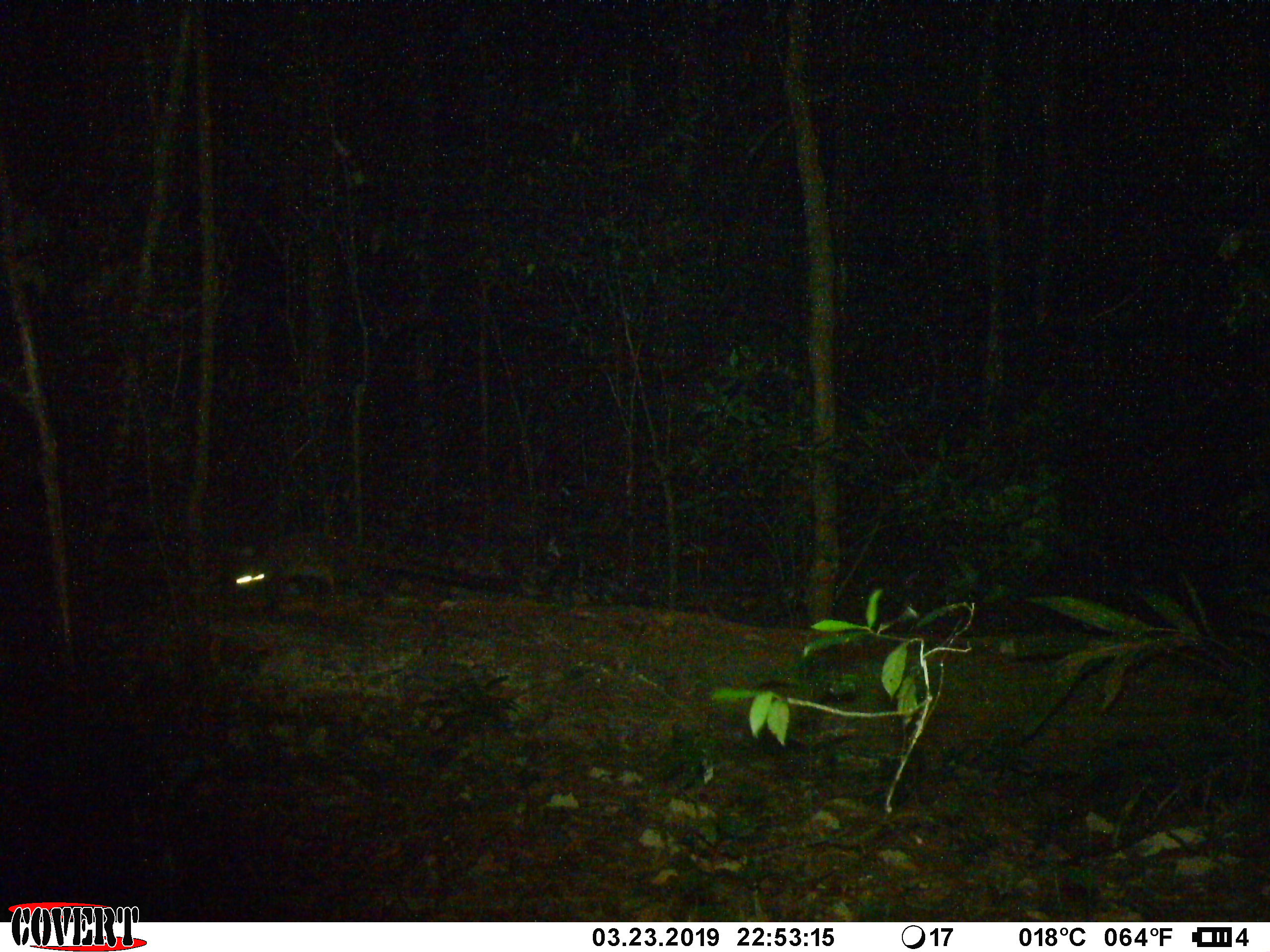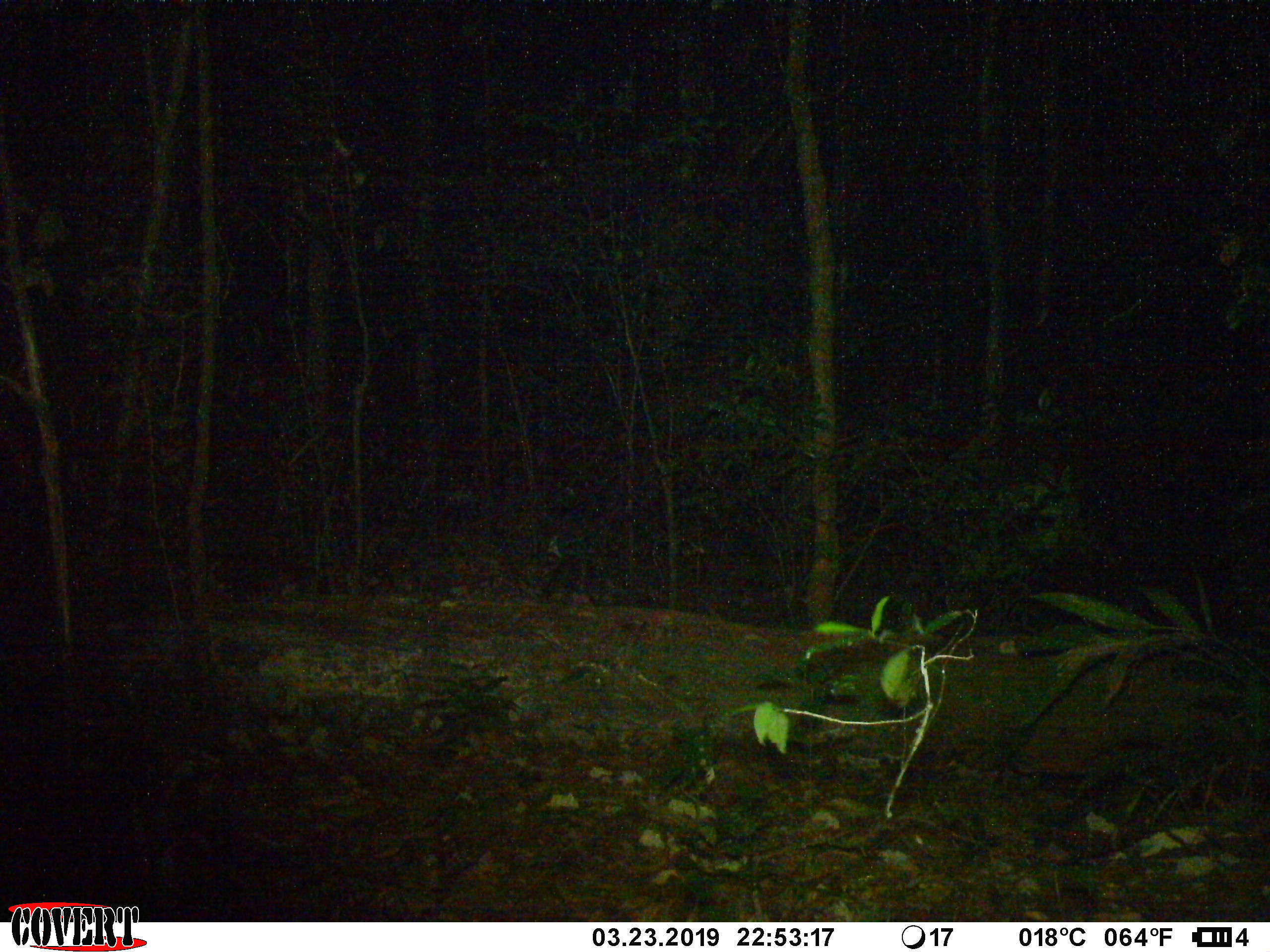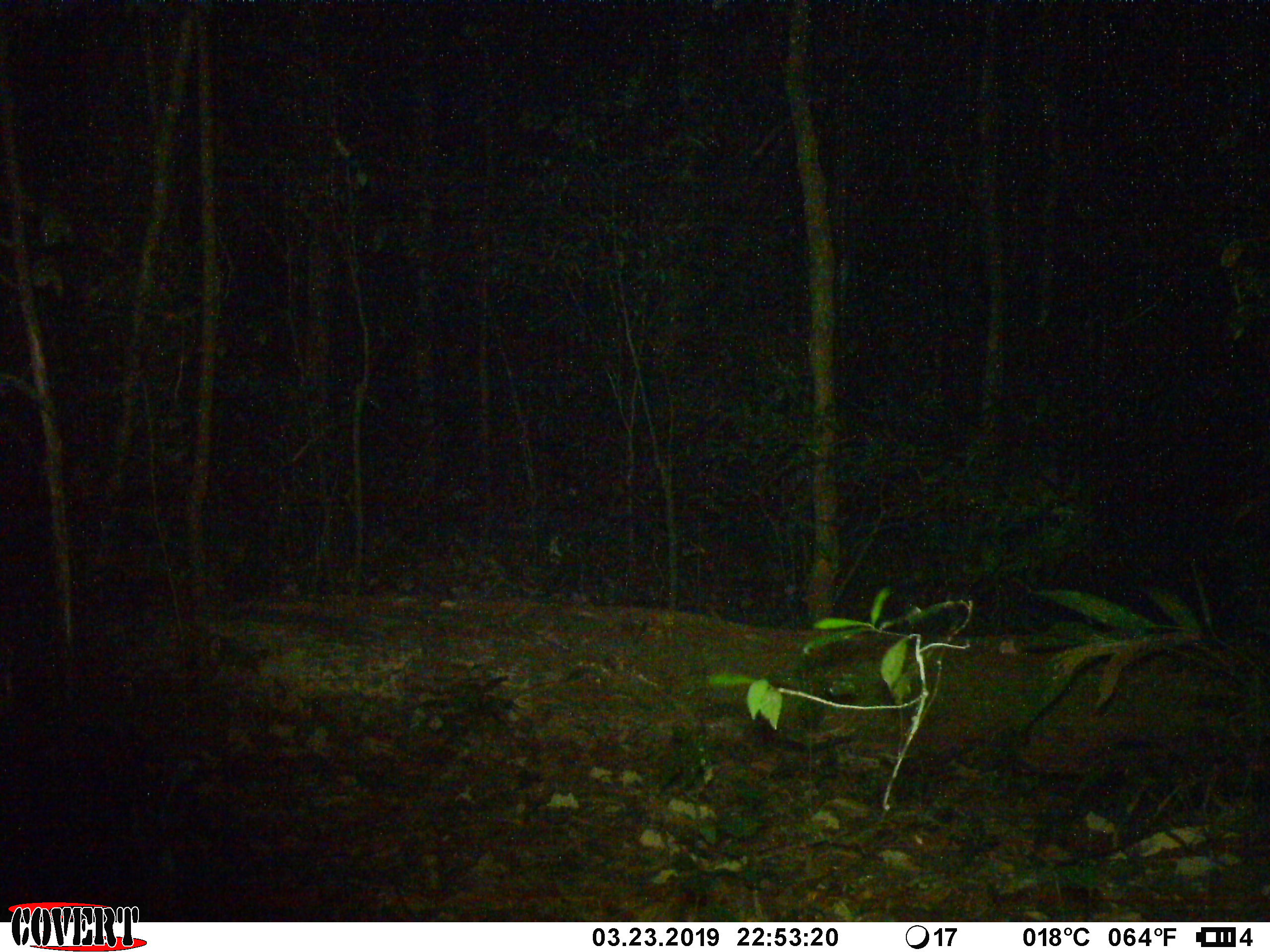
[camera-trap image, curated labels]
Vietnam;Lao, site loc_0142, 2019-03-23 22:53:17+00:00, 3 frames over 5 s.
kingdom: Animalia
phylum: Chordata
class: Mammalia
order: Carnivora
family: Viverridae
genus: Paguma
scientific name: Paguma larvata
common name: masked palm civet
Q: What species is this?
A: Masked palm civet (Paguma larvata).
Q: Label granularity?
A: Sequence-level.